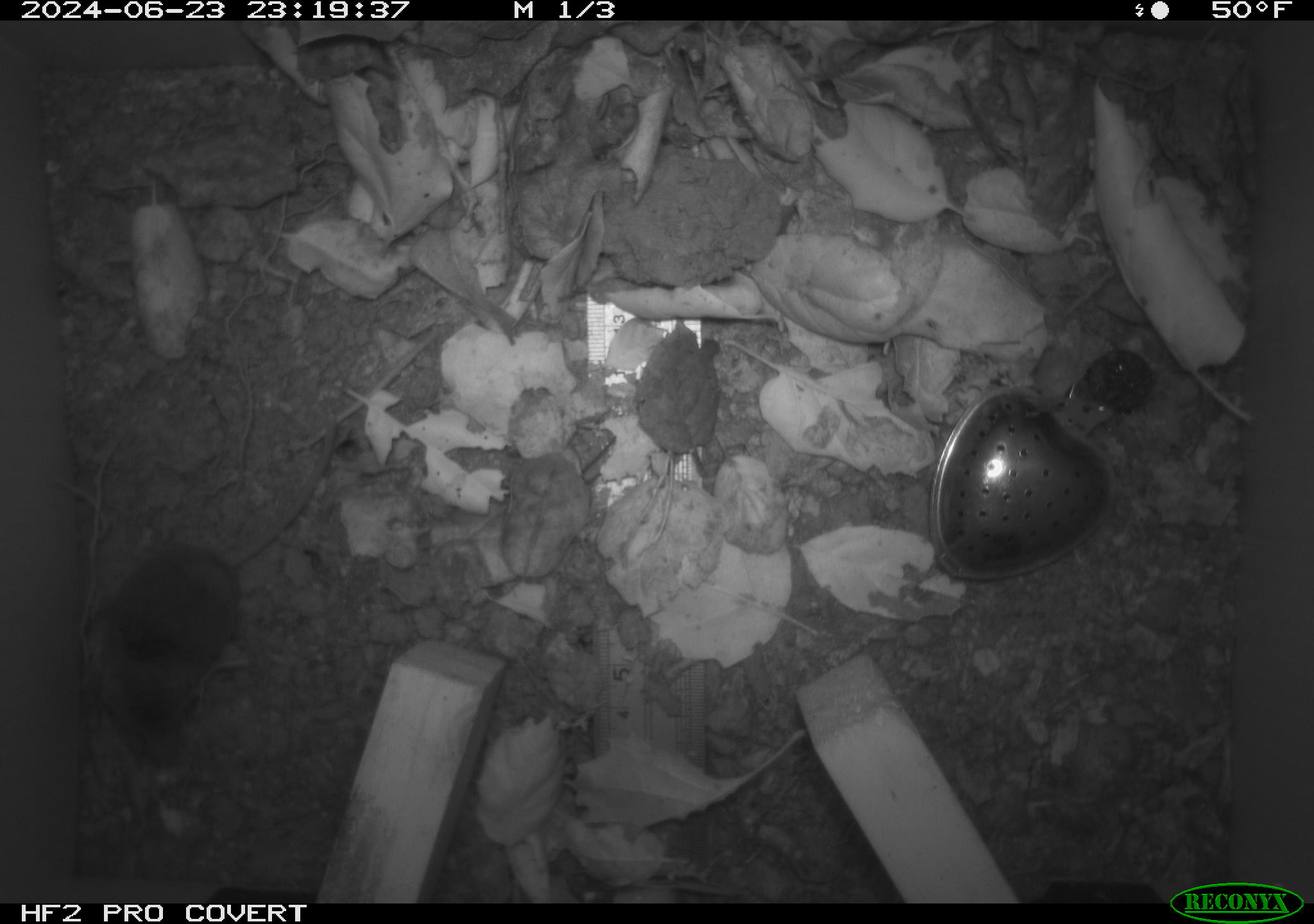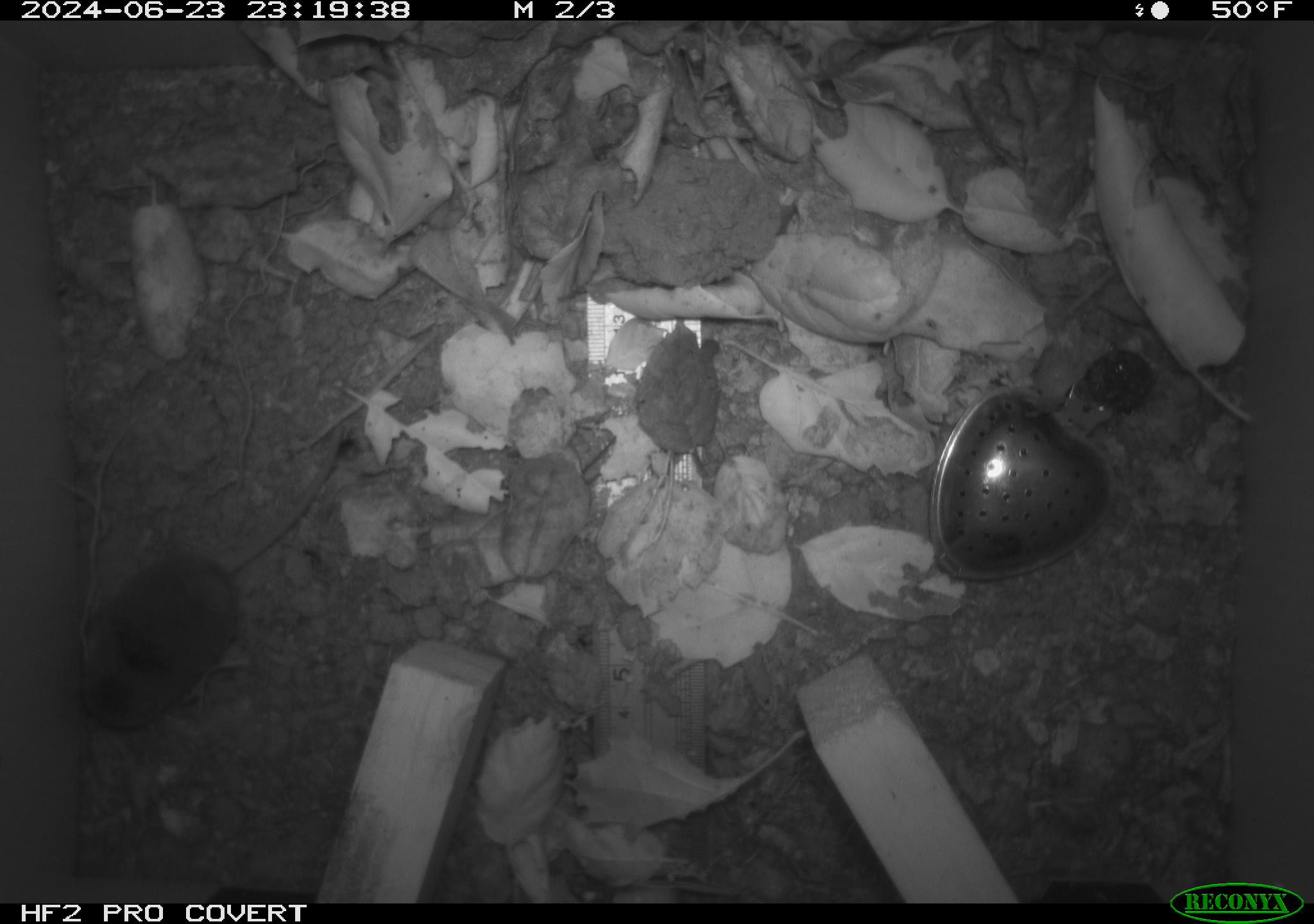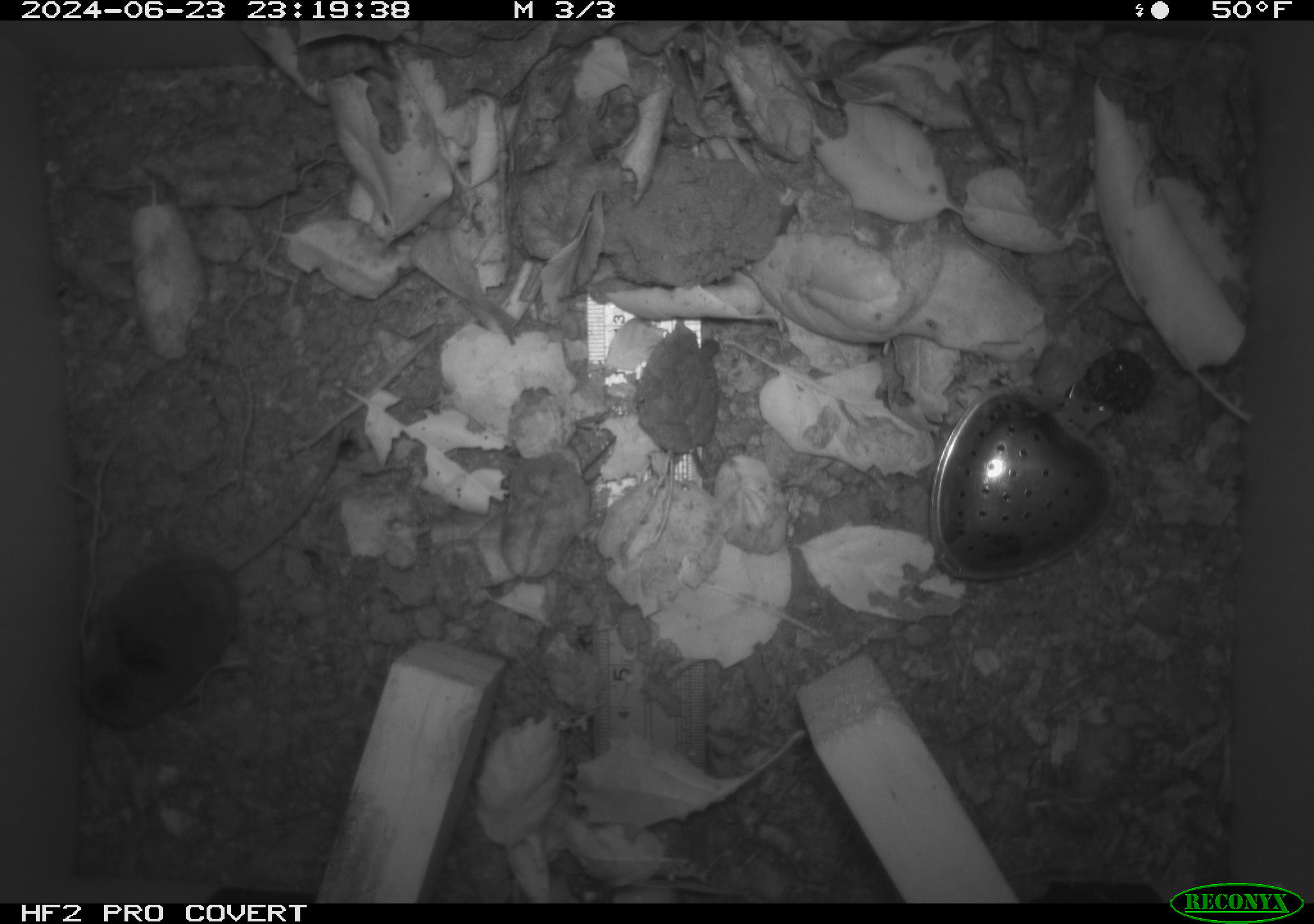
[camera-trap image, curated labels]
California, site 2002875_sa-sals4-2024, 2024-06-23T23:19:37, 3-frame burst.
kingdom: Animalia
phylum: Chordata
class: Mammalia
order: Eulipotyphla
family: Soricidae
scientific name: Soricidae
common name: shrews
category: soricidae family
Soricidae family (shrews) (Soricidae).